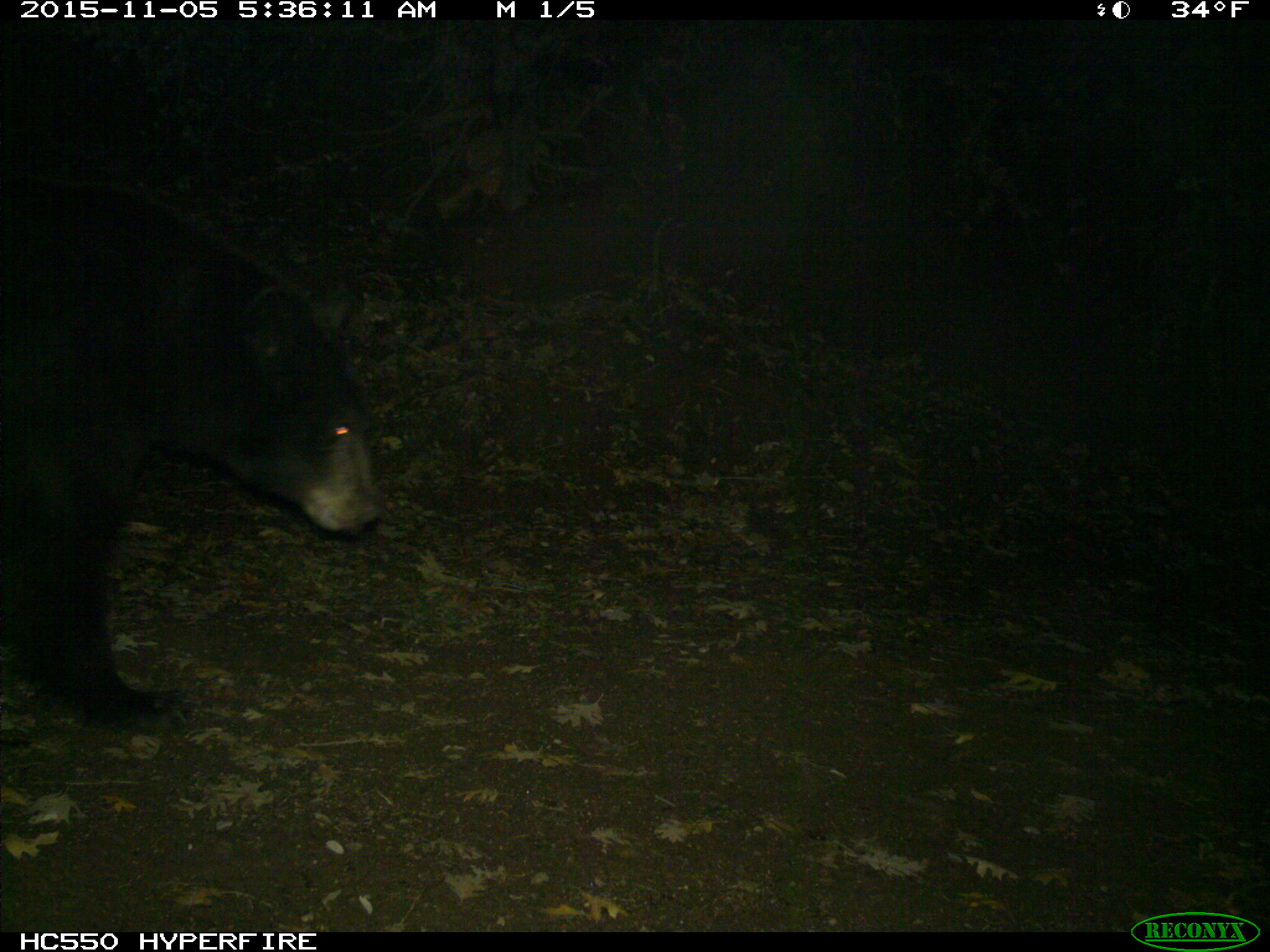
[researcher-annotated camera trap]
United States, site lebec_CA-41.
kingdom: Animalia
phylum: Chordata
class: Mammalia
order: Carnivora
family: Ursidae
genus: Ursus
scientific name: Ursus americanus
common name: american black bear